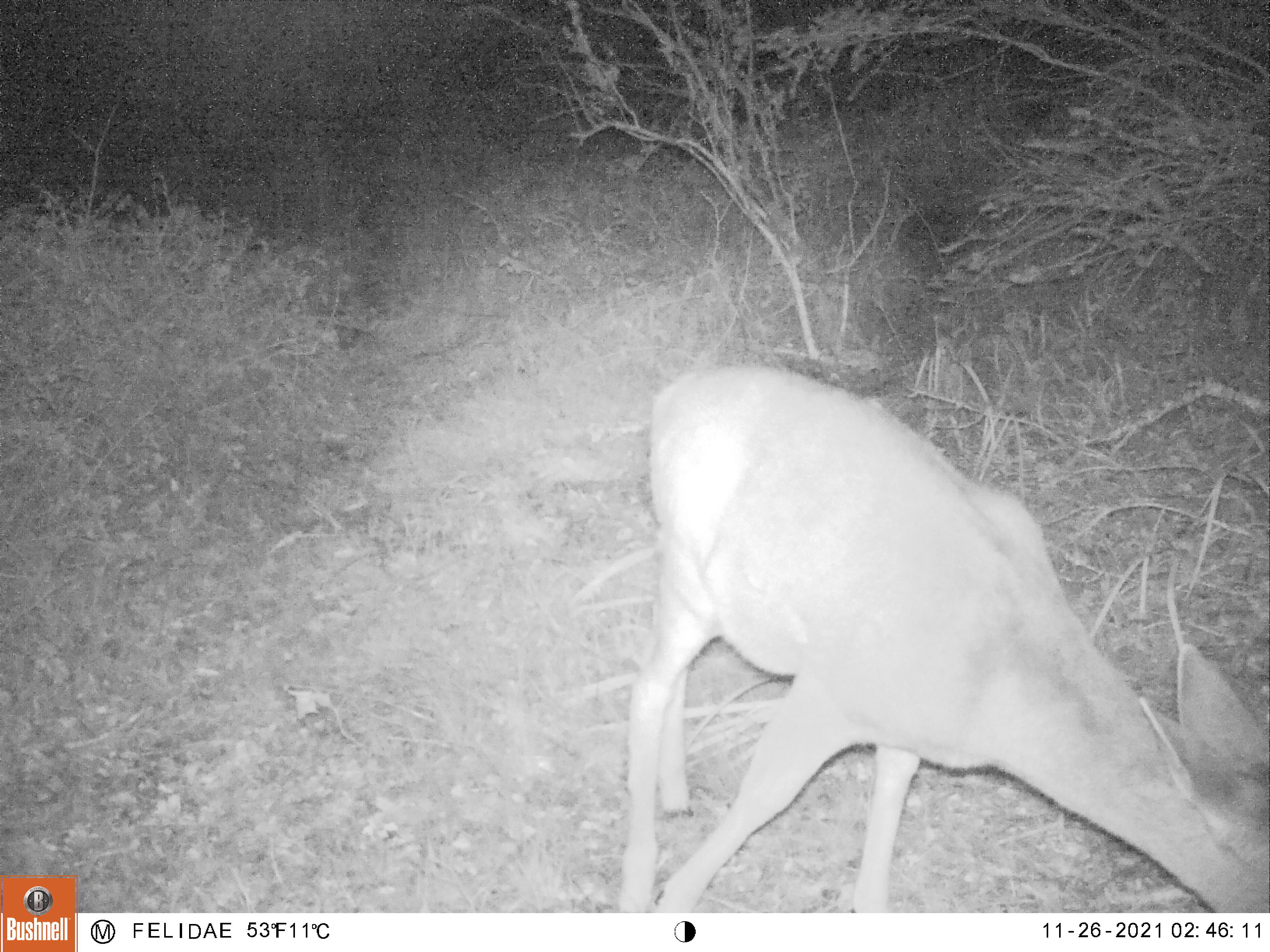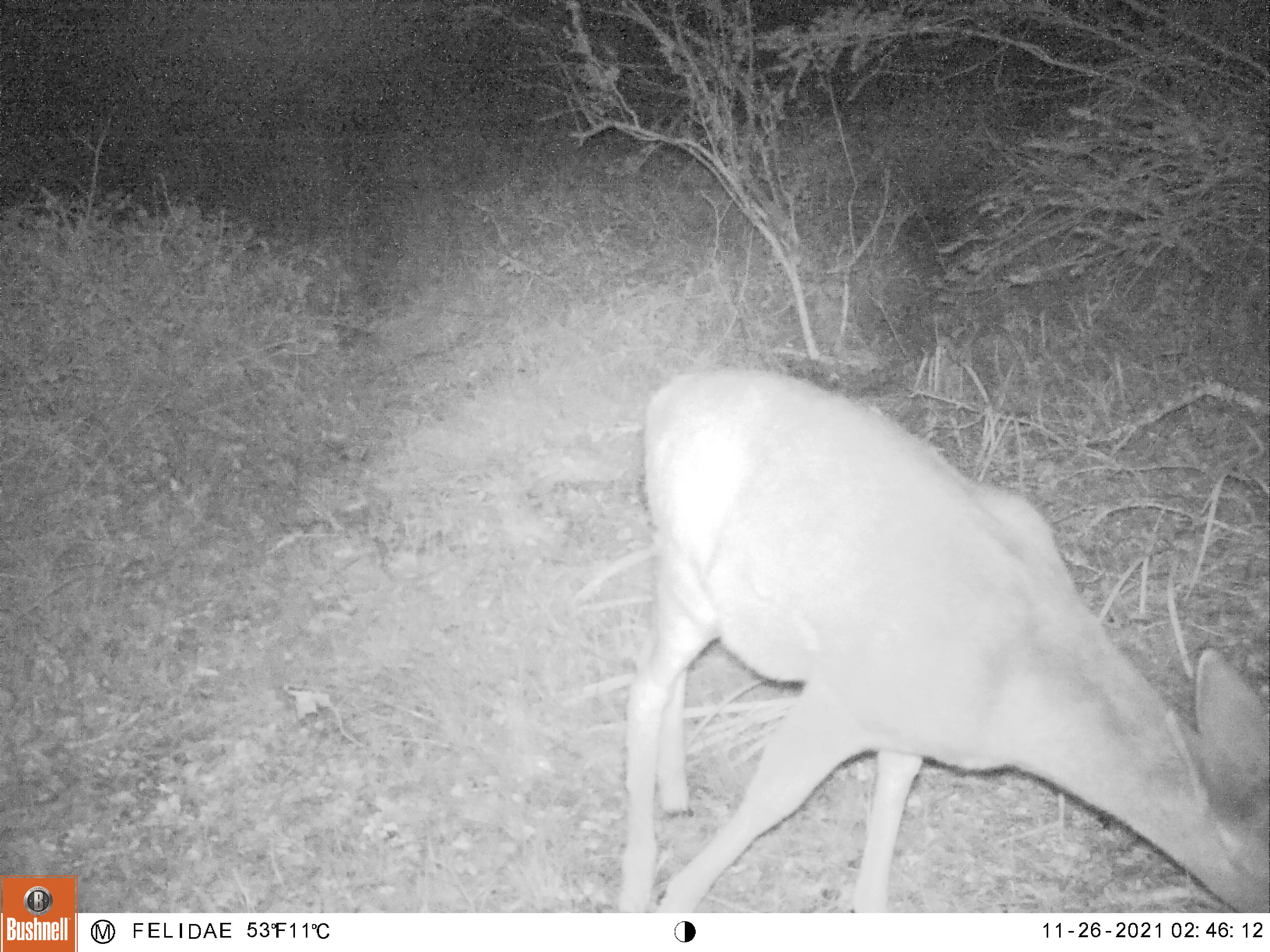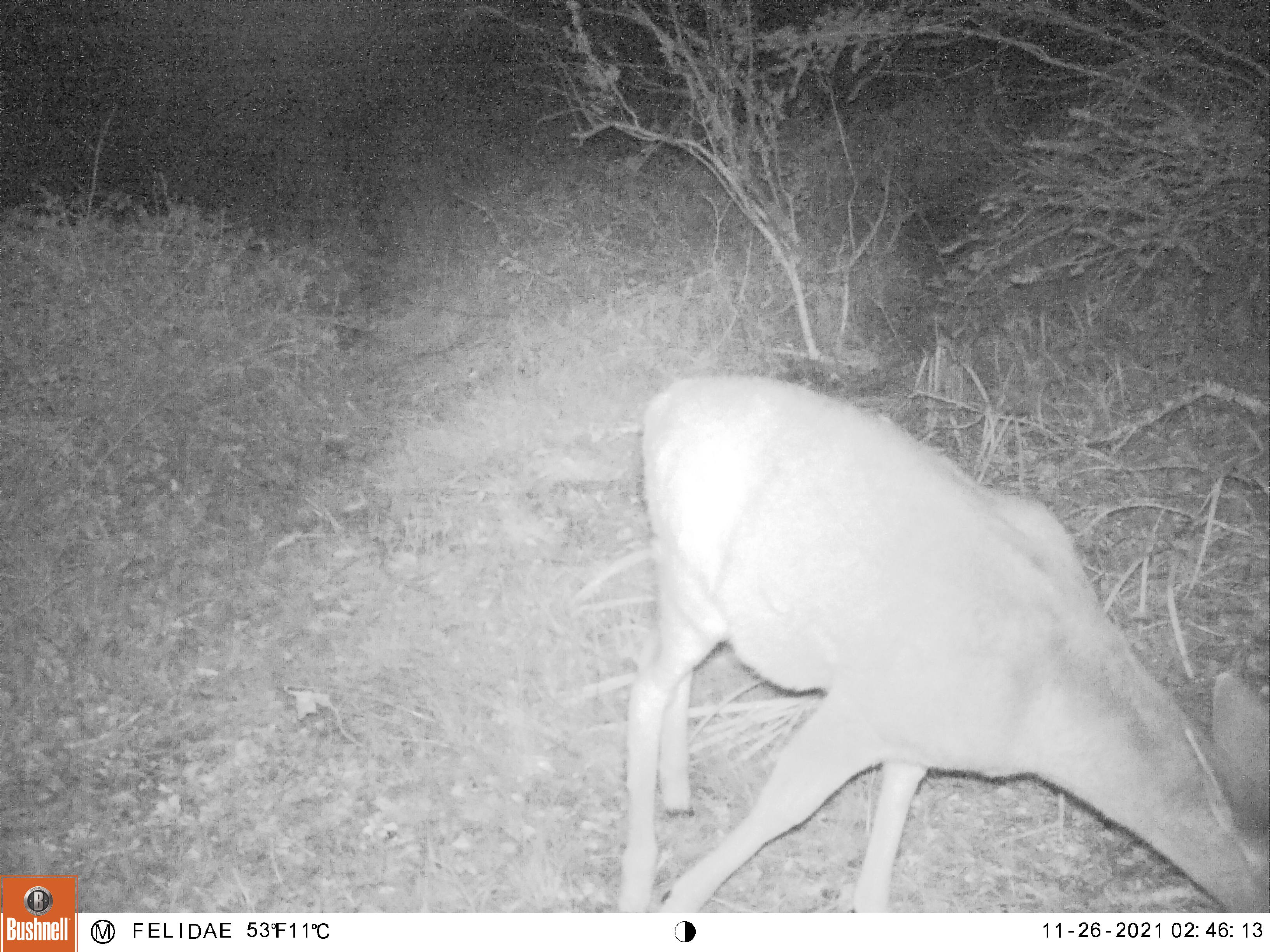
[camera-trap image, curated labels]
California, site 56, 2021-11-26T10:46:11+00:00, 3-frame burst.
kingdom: Animalia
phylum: Chordata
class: Mammalia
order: Artiodactyla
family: Cervidae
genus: Odocoileus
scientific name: Odocoileus hemionus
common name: mule deer